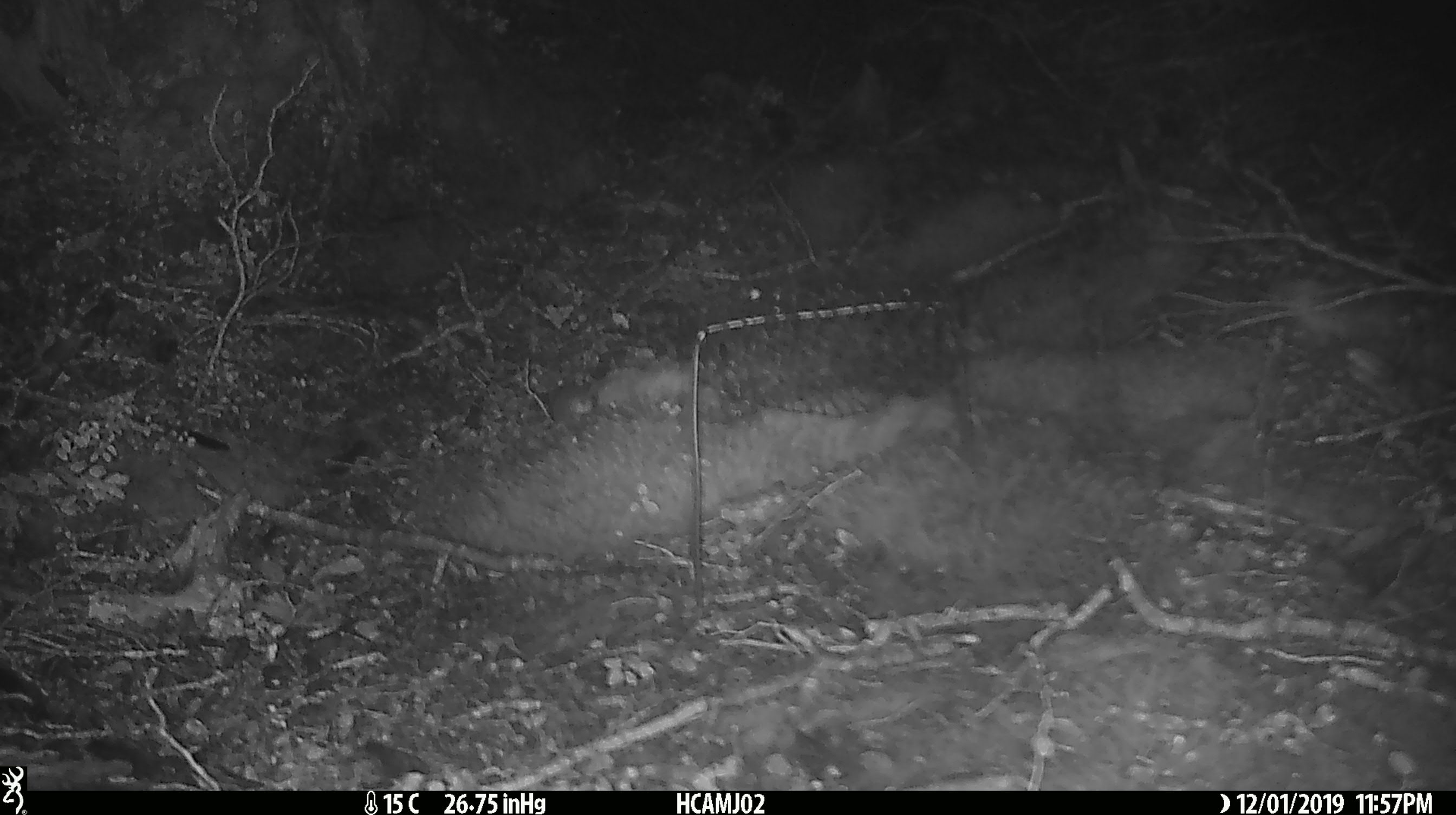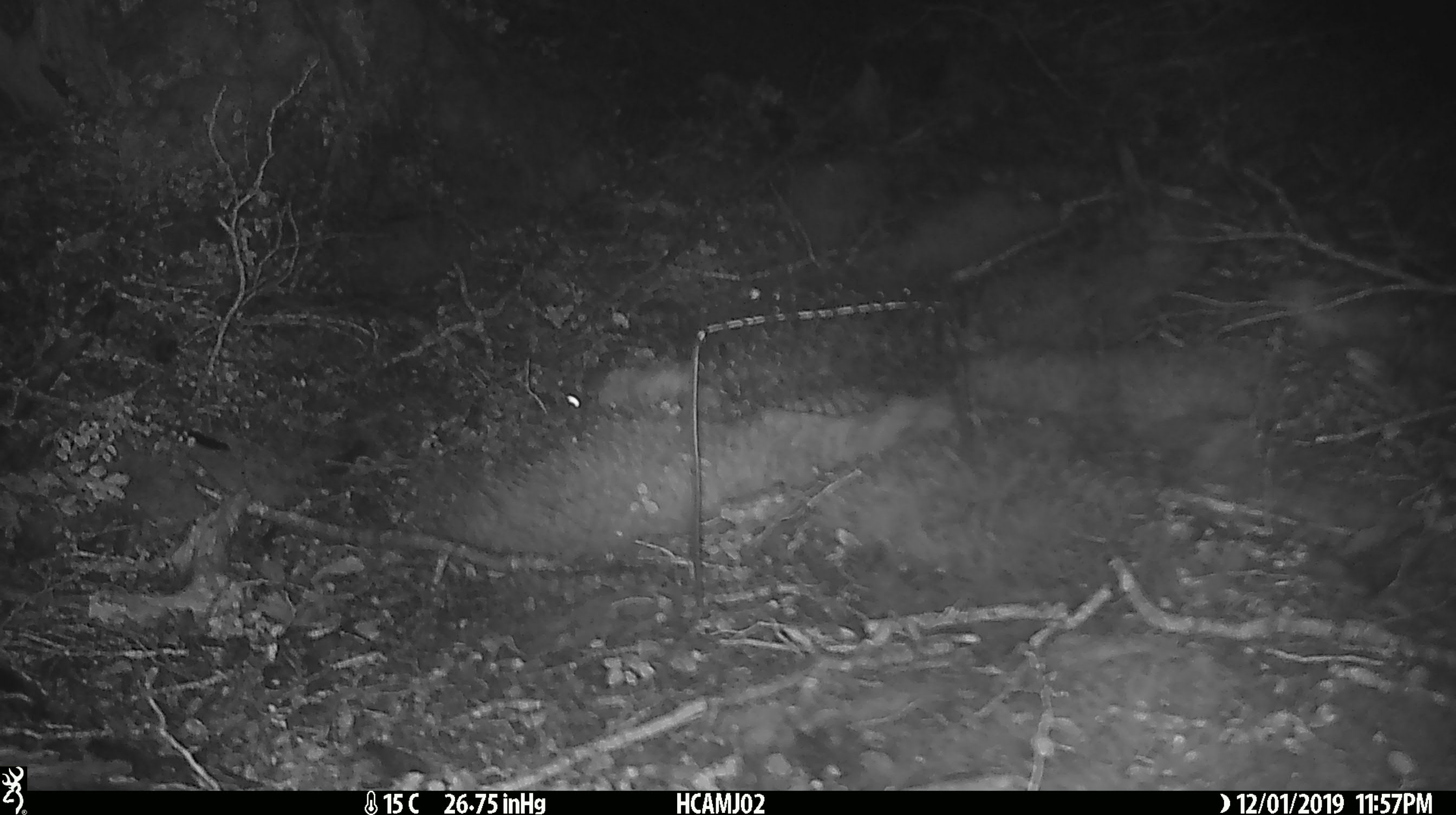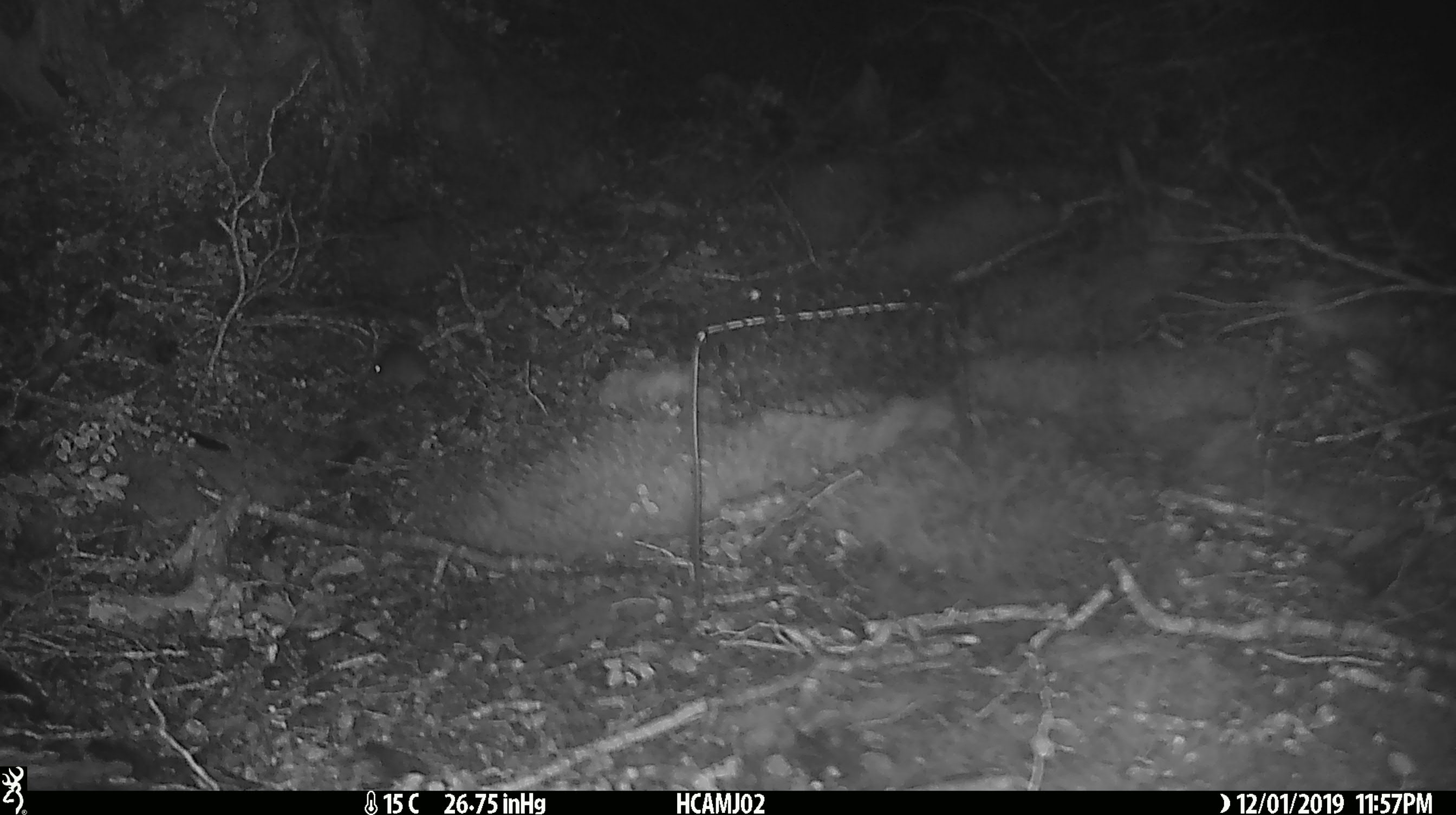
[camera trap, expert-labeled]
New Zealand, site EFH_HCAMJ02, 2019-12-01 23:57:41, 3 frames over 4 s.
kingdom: Animalia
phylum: Chordata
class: Mammalia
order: Rodentia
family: Muridae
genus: Mus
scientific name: Mus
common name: mouse